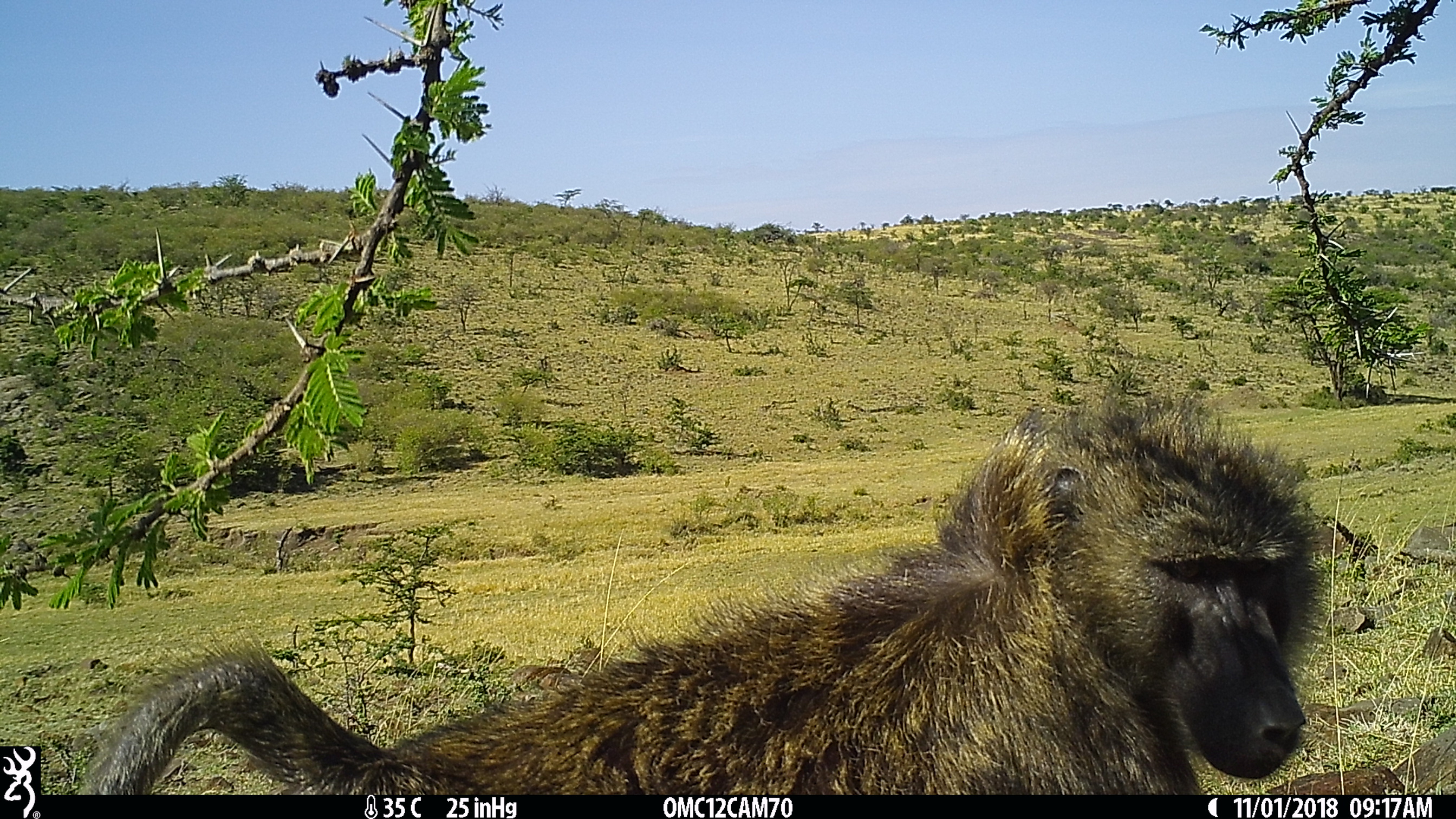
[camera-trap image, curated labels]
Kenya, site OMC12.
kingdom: Animalia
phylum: Chordata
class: Mammalia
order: Primates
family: Cercopithecidae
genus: Papio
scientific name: Papio anubis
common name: olive baboon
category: baboon